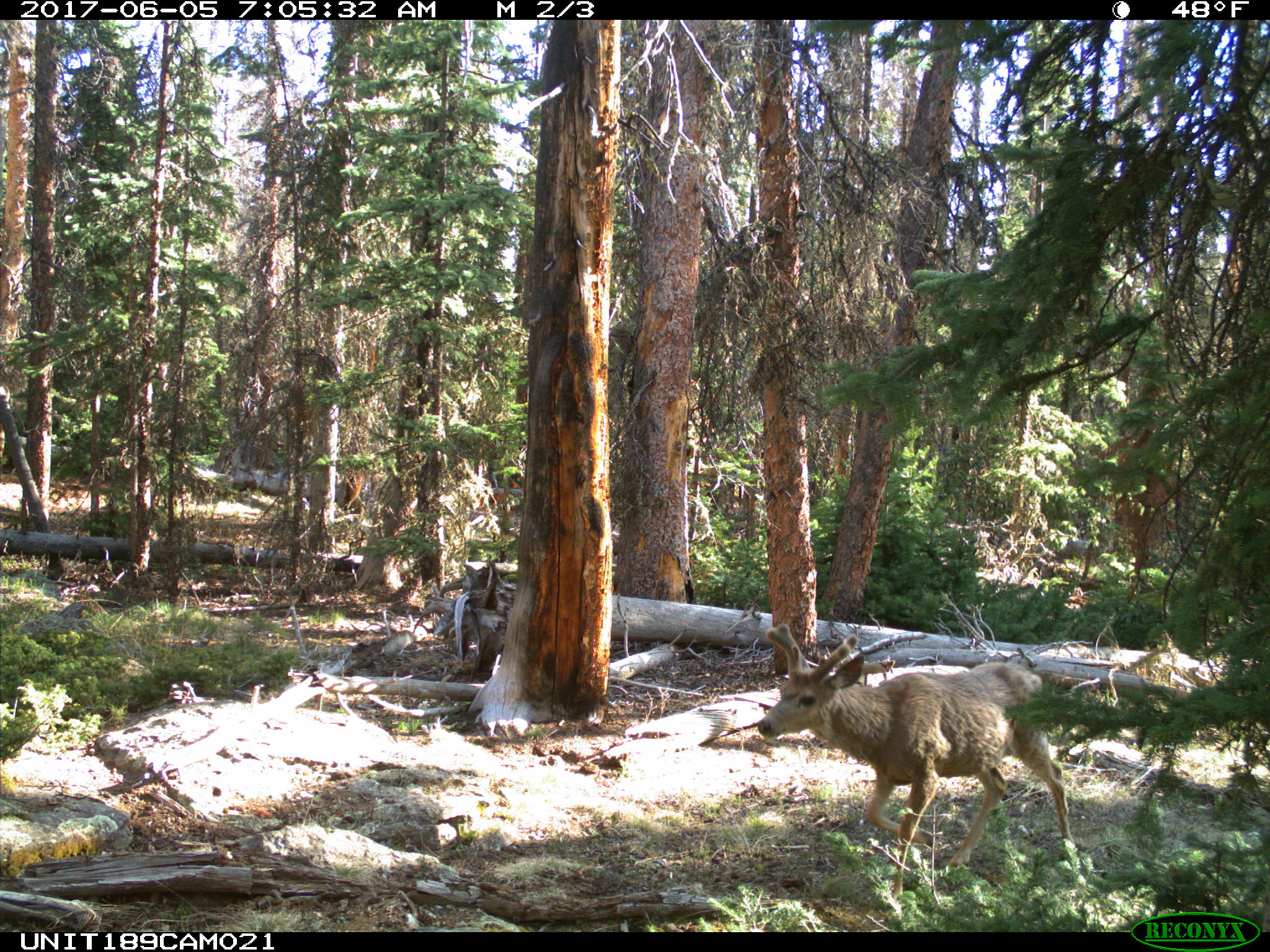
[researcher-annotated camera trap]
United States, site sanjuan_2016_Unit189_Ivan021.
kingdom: Animalia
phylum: Chordata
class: Mammalia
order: Artiodactyla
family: Cervidae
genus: Odocoileus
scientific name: Odocoileus hemionus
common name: mule deer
Odocoileus hemionus (mule deer).